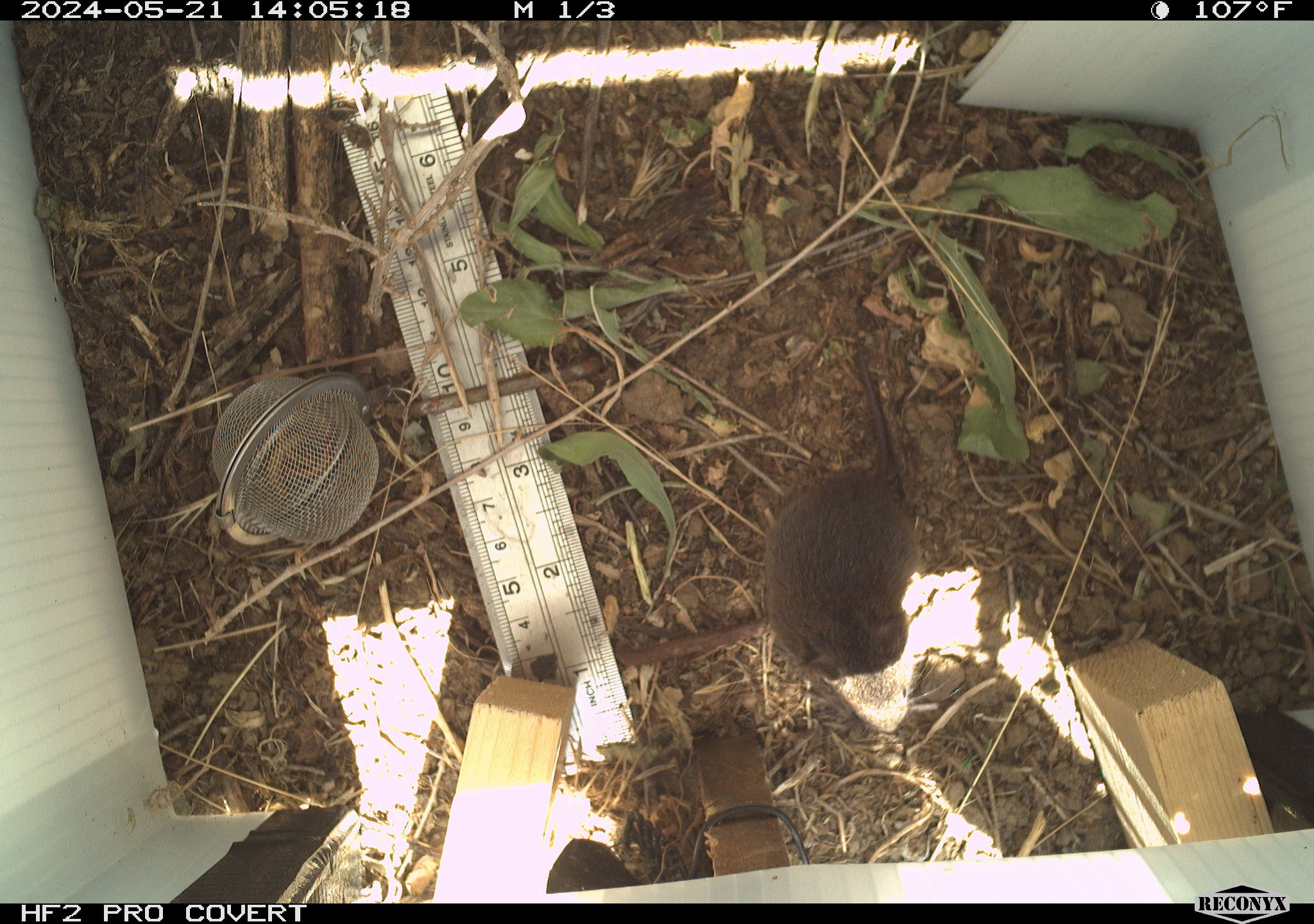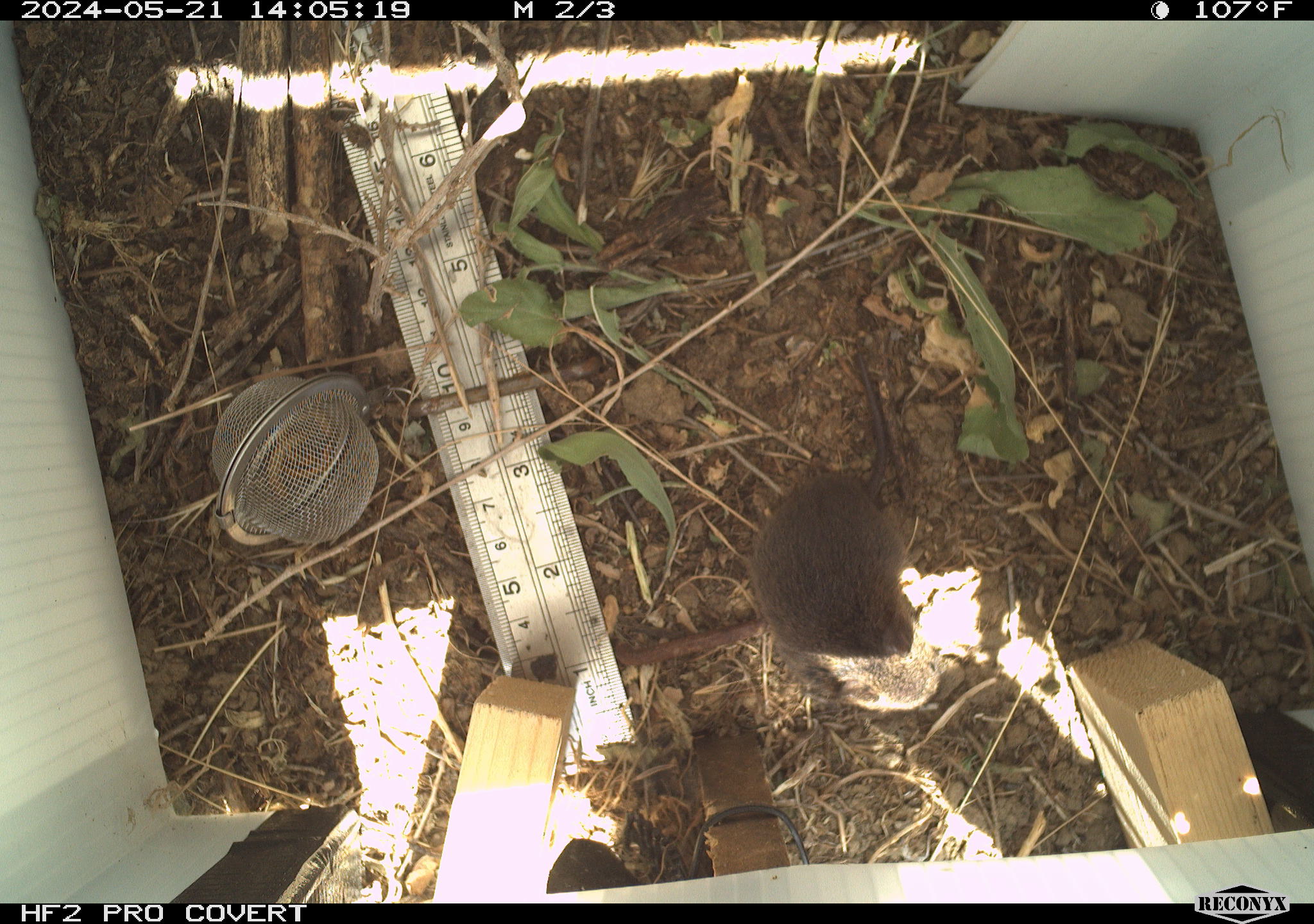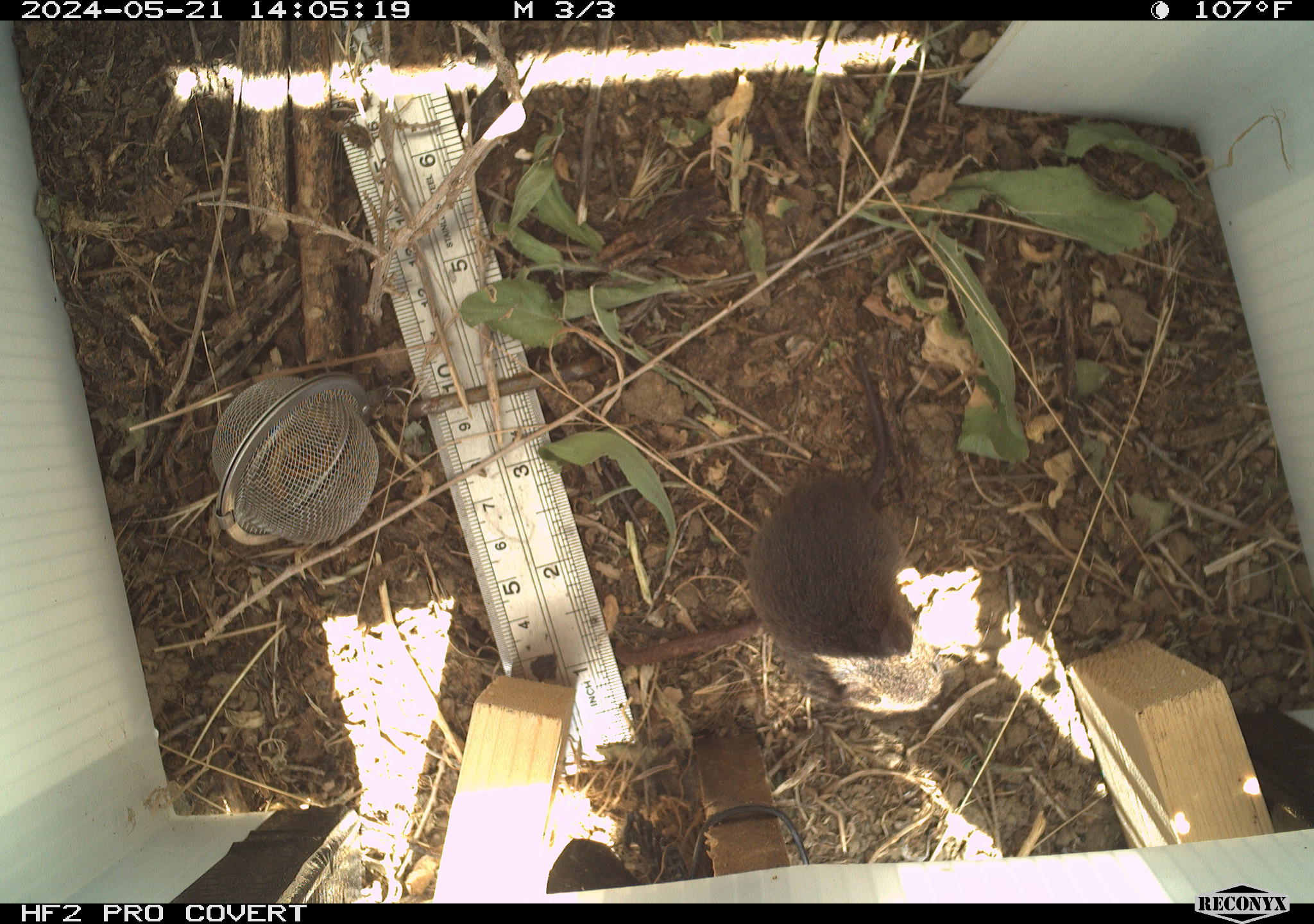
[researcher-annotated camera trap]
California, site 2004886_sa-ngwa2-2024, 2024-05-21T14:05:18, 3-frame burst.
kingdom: Animalia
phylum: Chordata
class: Mammalia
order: Rodentia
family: Cricetidae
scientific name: Arvicolinae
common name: voles, lemmings, and muskrats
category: arvicolinae subfamily